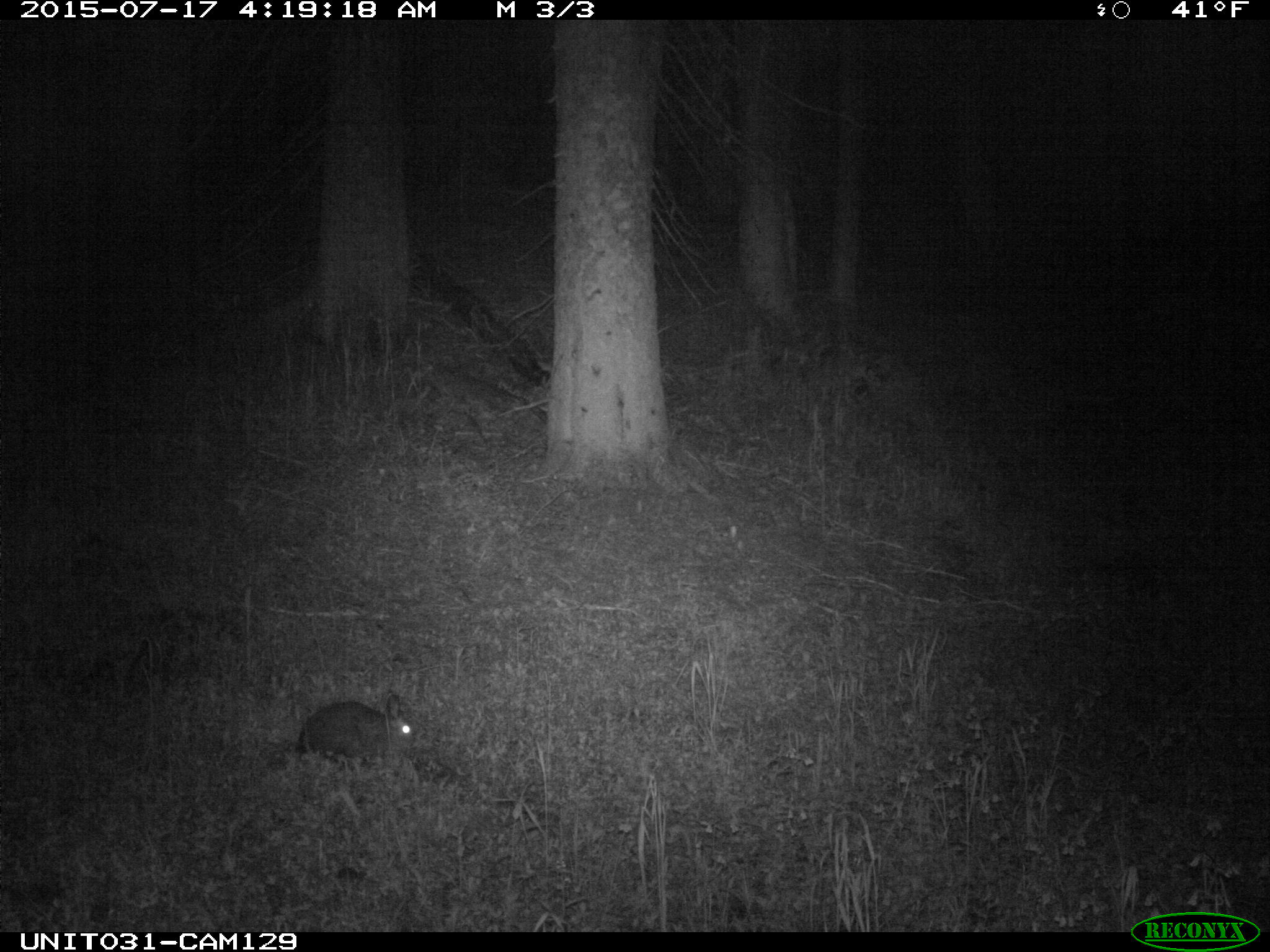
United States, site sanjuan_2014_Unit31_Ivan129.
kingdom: Animalia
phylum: Chordata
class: Mammalia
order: Lagomorpha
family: Leporidae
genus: Lepus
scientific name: Lepus americanus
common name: snowshoe hare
Lepus americanus (snowshoe hare).